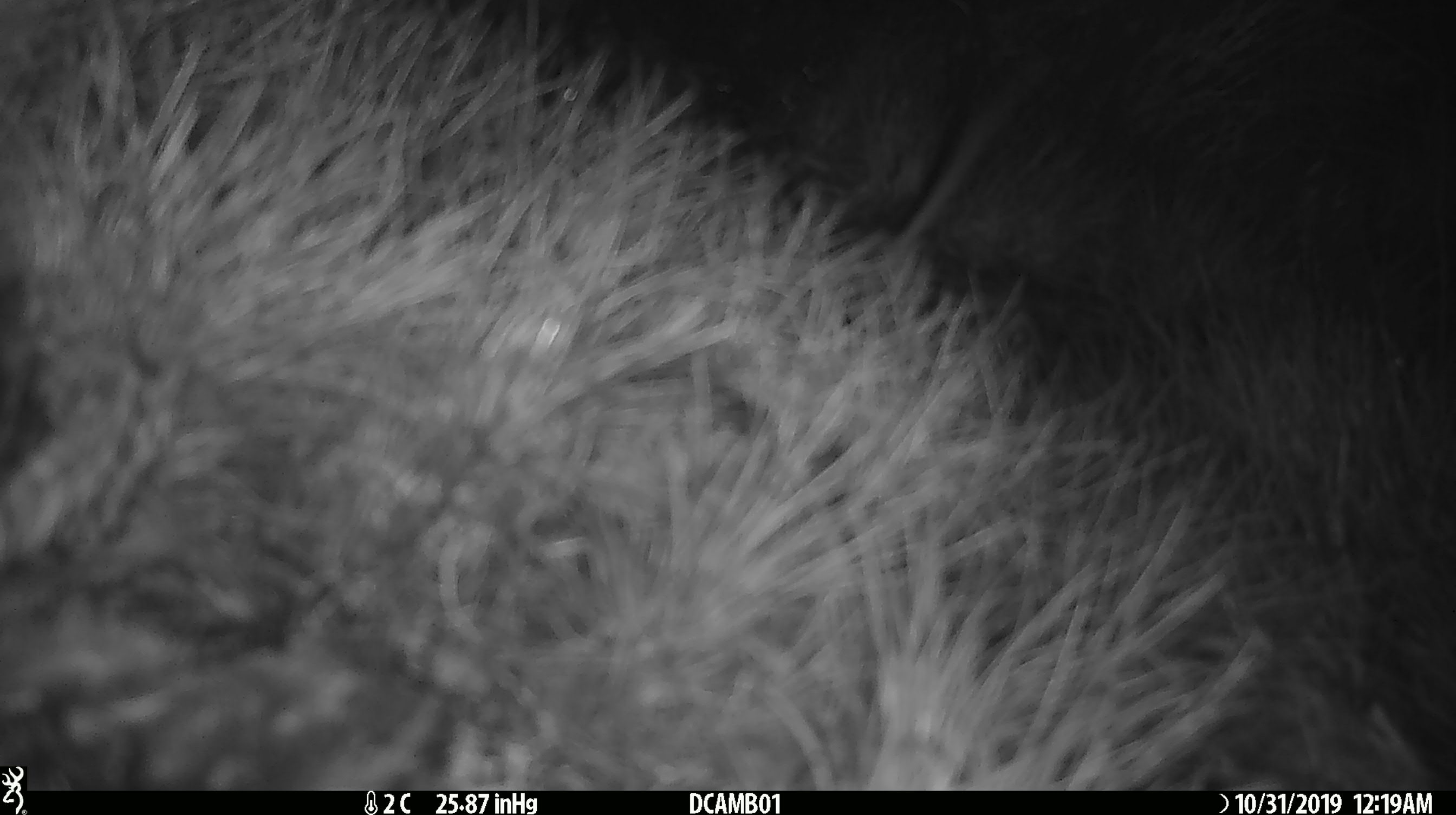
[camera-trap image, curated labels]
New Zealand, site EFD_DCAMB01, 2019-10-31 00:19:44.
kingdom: Animalia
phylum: Chordata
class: Mammalia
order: Rodentia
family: Muridae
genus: Mus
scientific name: Mus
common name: mouse